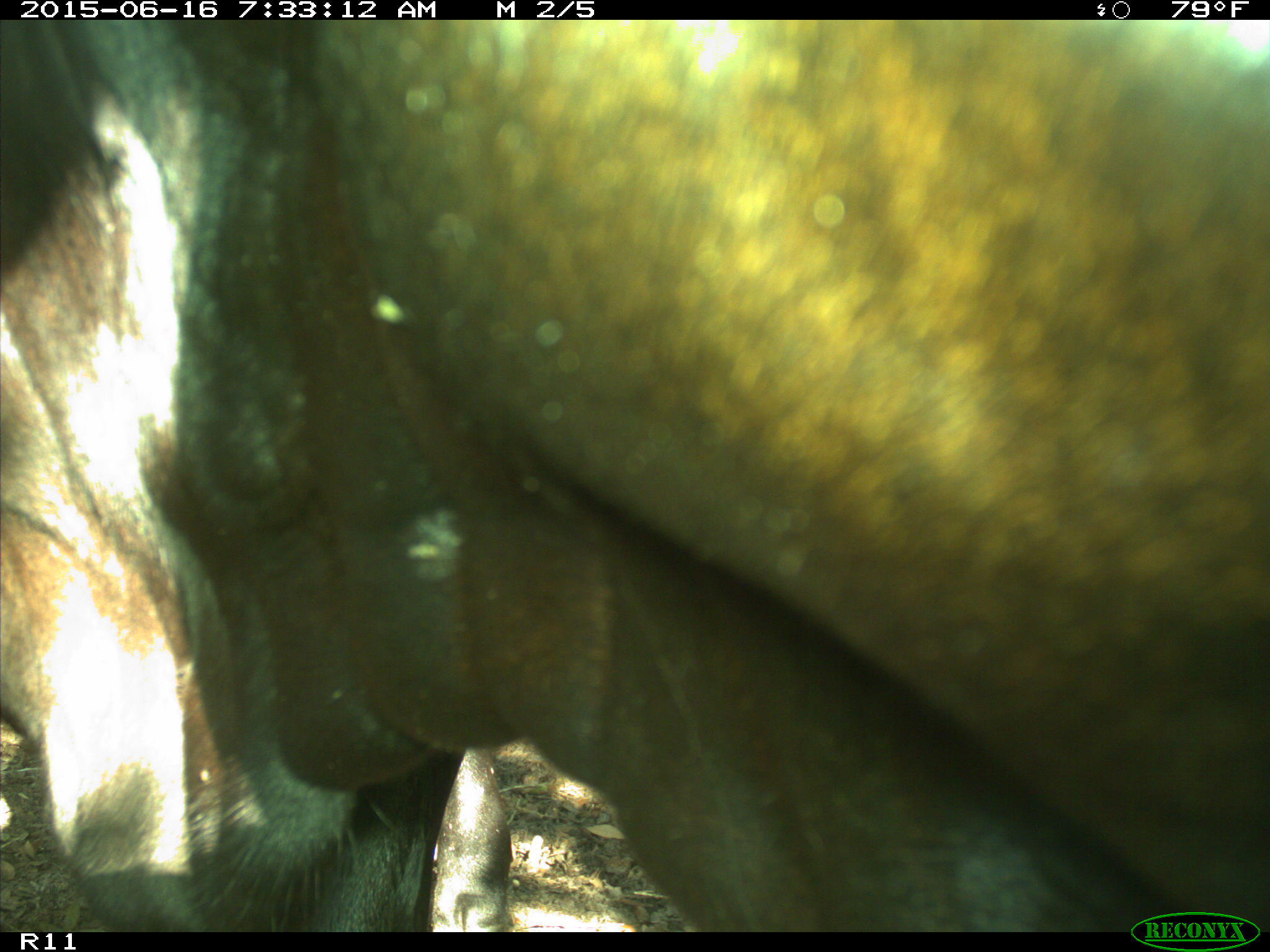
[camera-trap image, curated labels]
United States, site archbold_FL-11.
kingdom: Animalia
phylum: Chordata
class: Mammalia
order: Artiodactyla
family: Bovidae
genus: Bos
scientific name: Bos taurus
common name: domestic cow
Bos taurus (domestic cow).